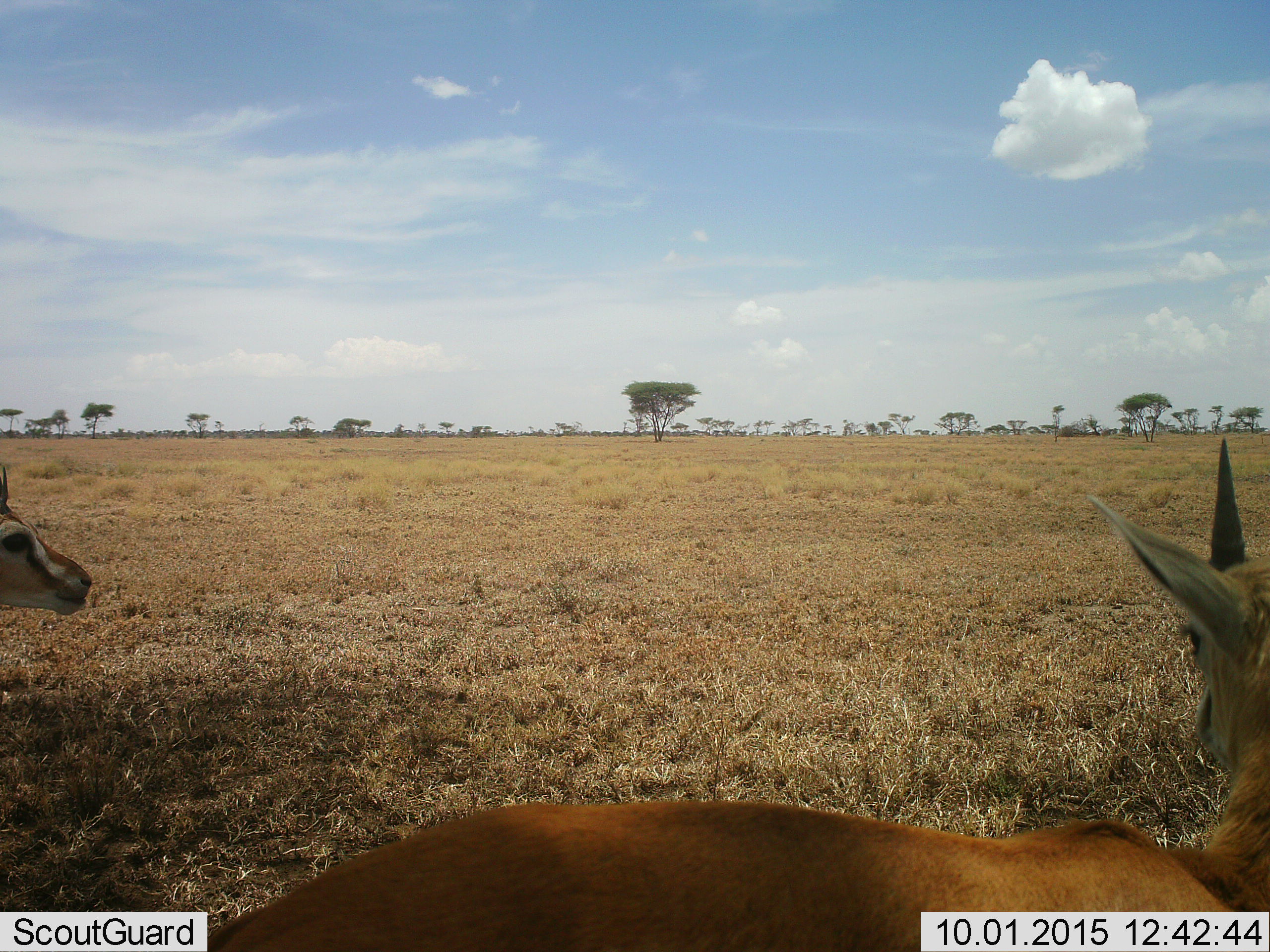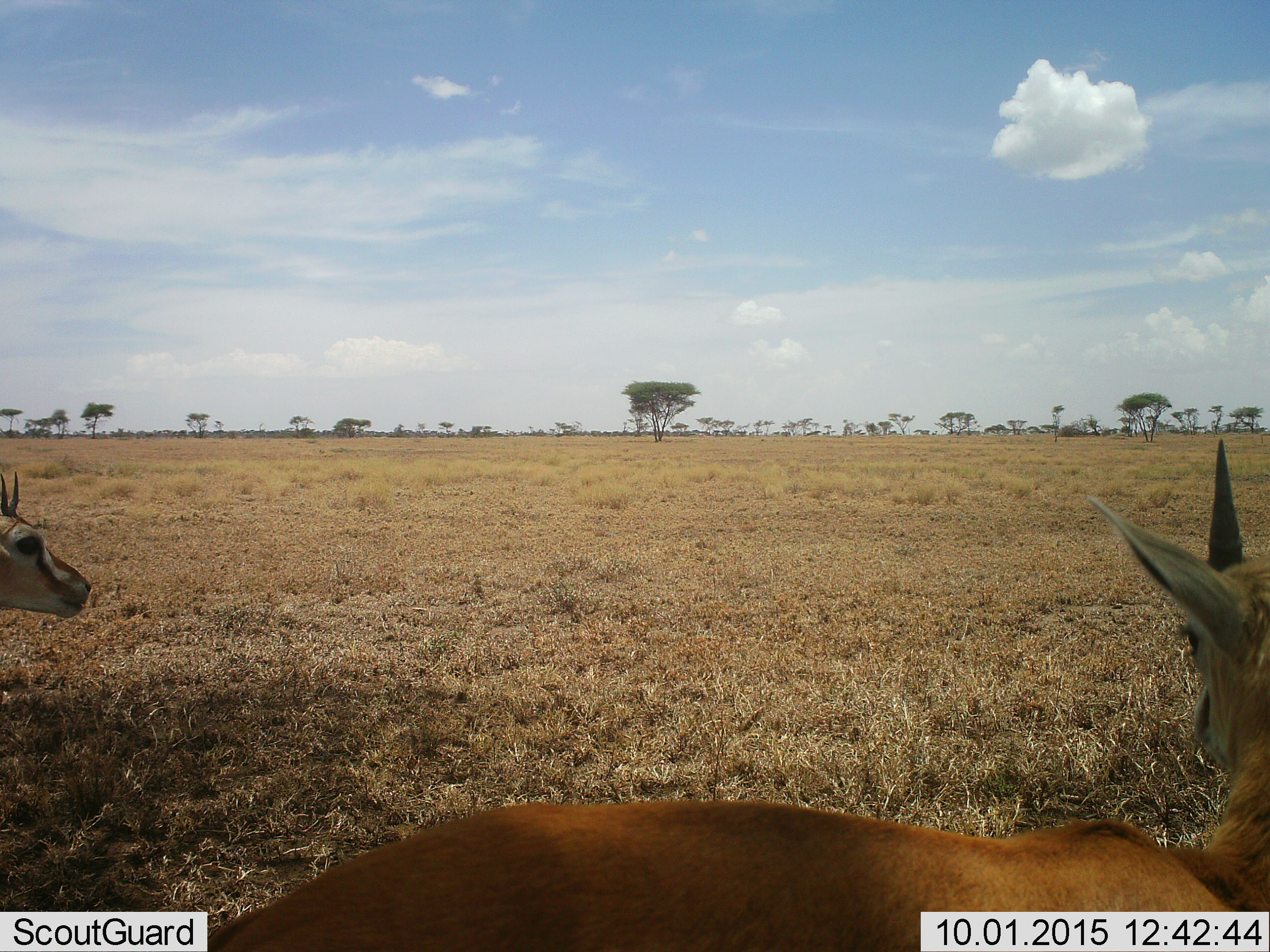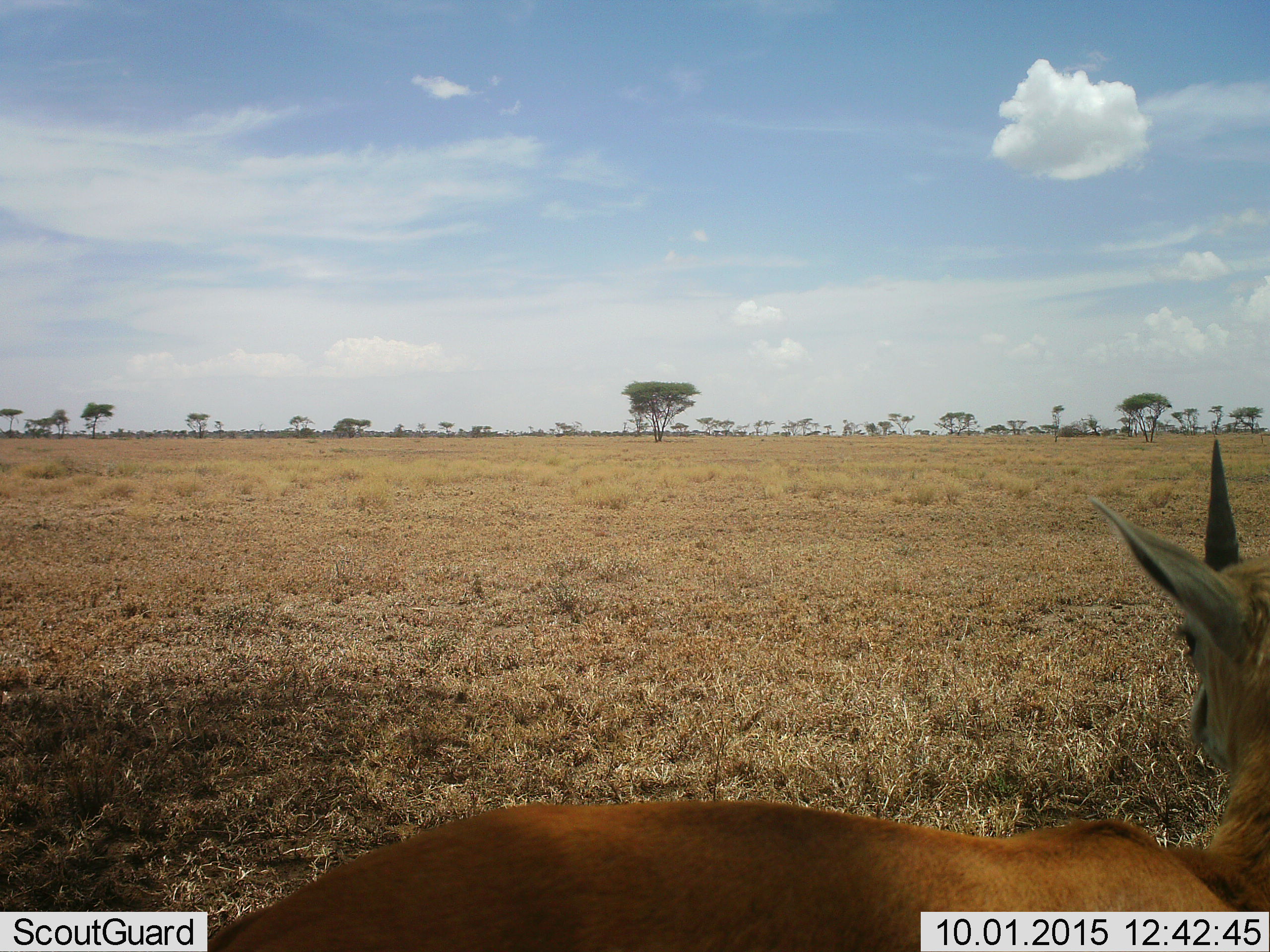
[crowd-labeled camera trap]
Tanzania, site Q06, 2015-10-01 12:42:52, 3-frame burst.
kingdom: Animalia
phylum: Chordata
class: Mammalia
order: Artiodactyla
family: Bovidae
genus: Eudorcas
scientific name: Eudorcas thomsonii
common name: thomson's gazelle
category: gazellethomsons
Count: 2.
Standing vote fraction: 100%.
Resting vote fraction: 0%.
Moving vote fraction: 40%.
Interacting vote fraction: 0%.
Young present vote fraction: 20%.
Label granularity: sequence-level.